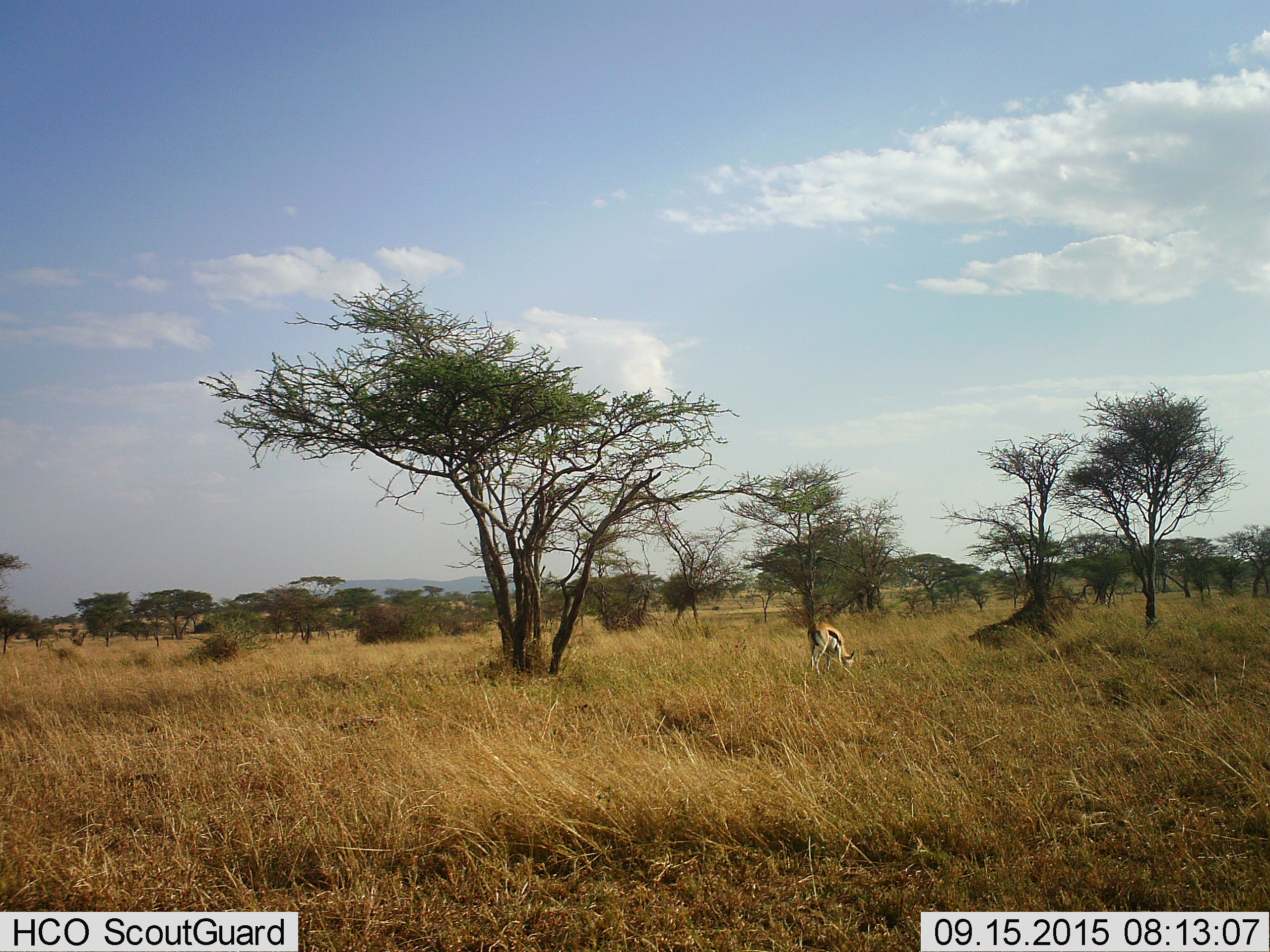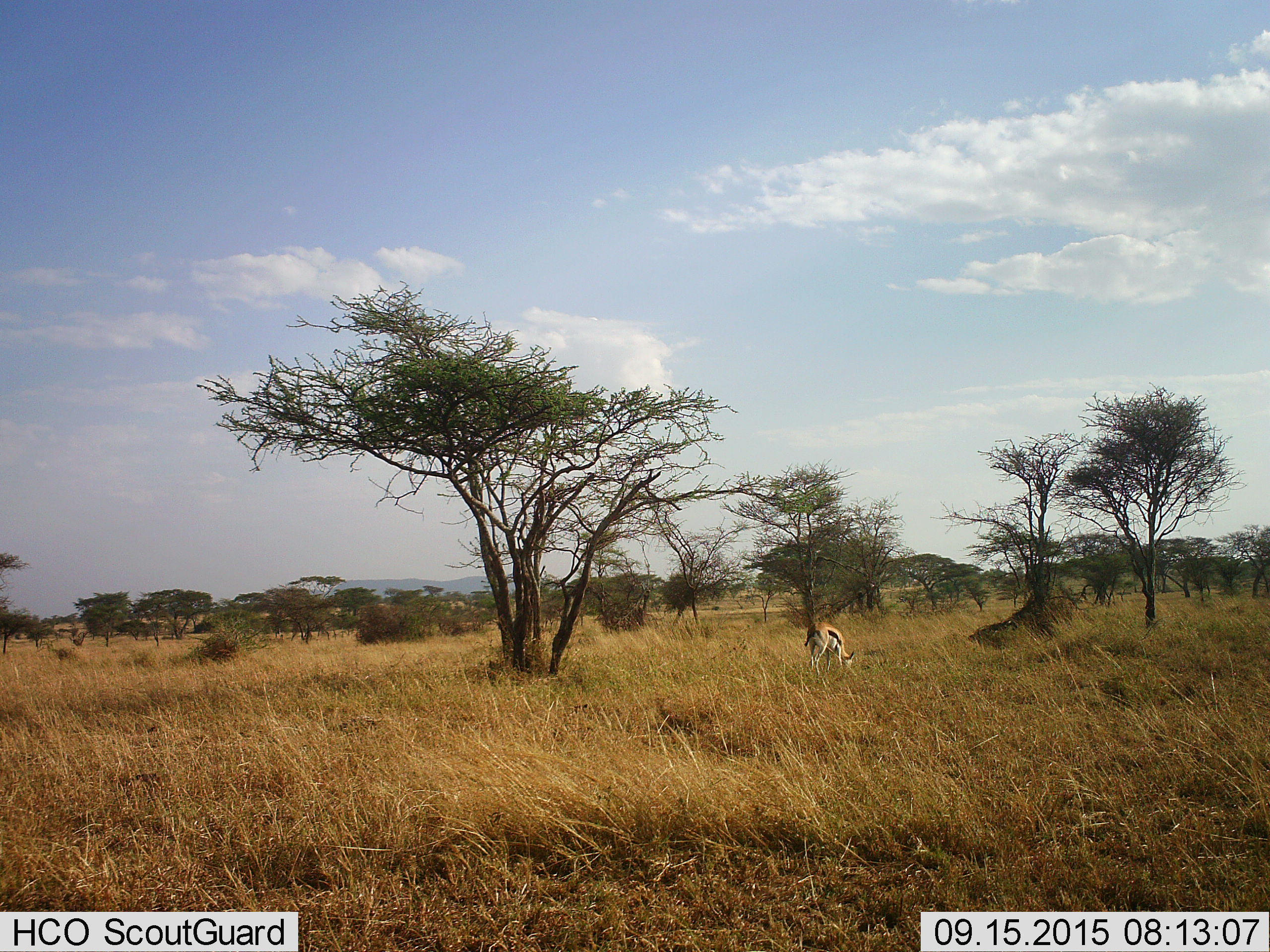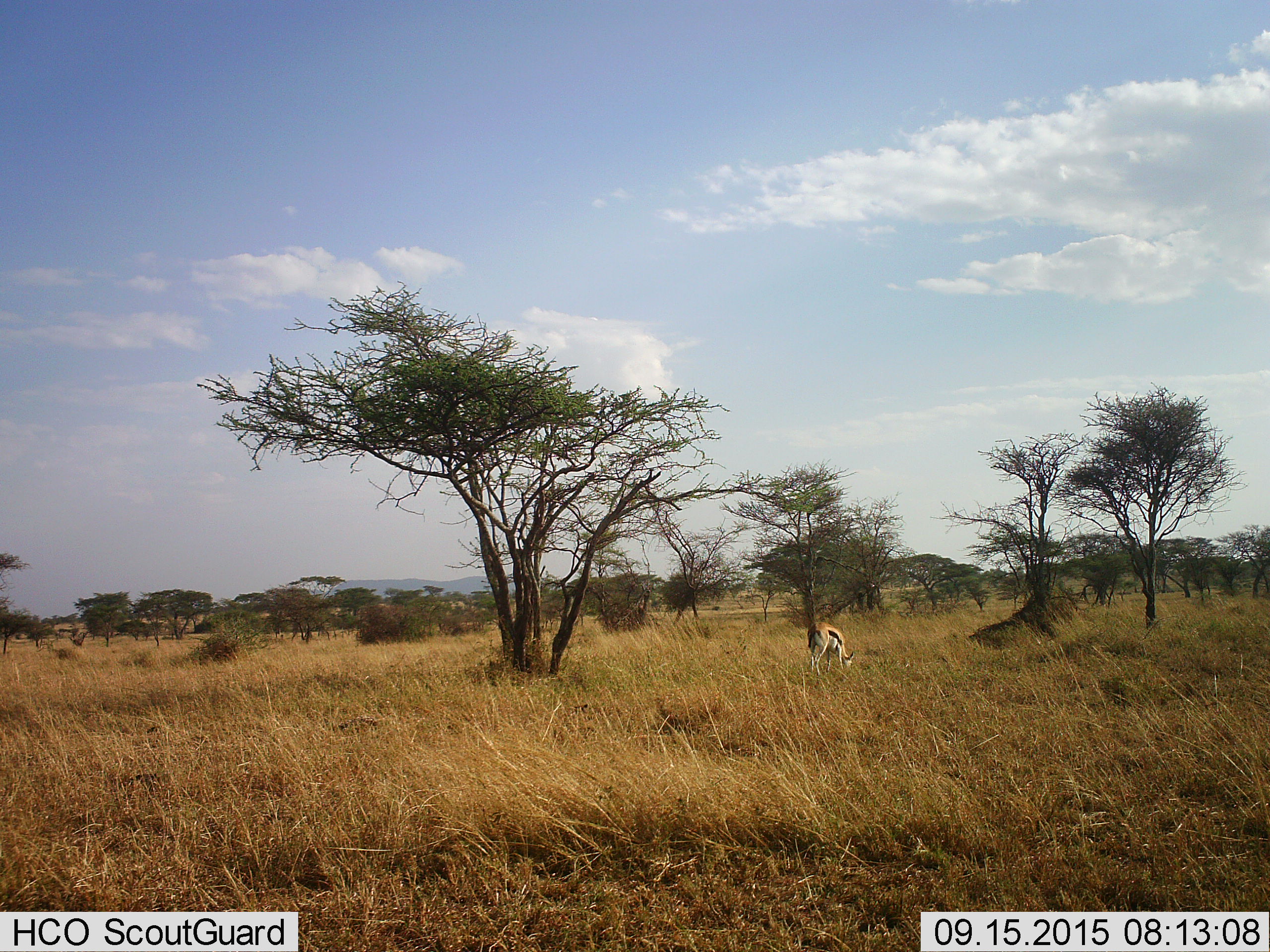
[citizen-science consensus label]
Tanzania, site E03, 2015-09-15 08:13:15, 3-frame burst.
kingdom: Animalia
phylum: Chordata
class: Mammalia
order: Artiodactyla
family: Bovidae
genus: Eudorcas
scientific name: Eudorcas thomsonii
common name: thomson's gazelle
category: gazellethomsons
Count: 1.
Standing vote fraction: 33%.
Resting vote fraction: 0%.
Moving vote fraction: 0%.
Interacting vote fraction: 0%.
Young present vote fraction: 0%.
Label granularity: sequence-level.